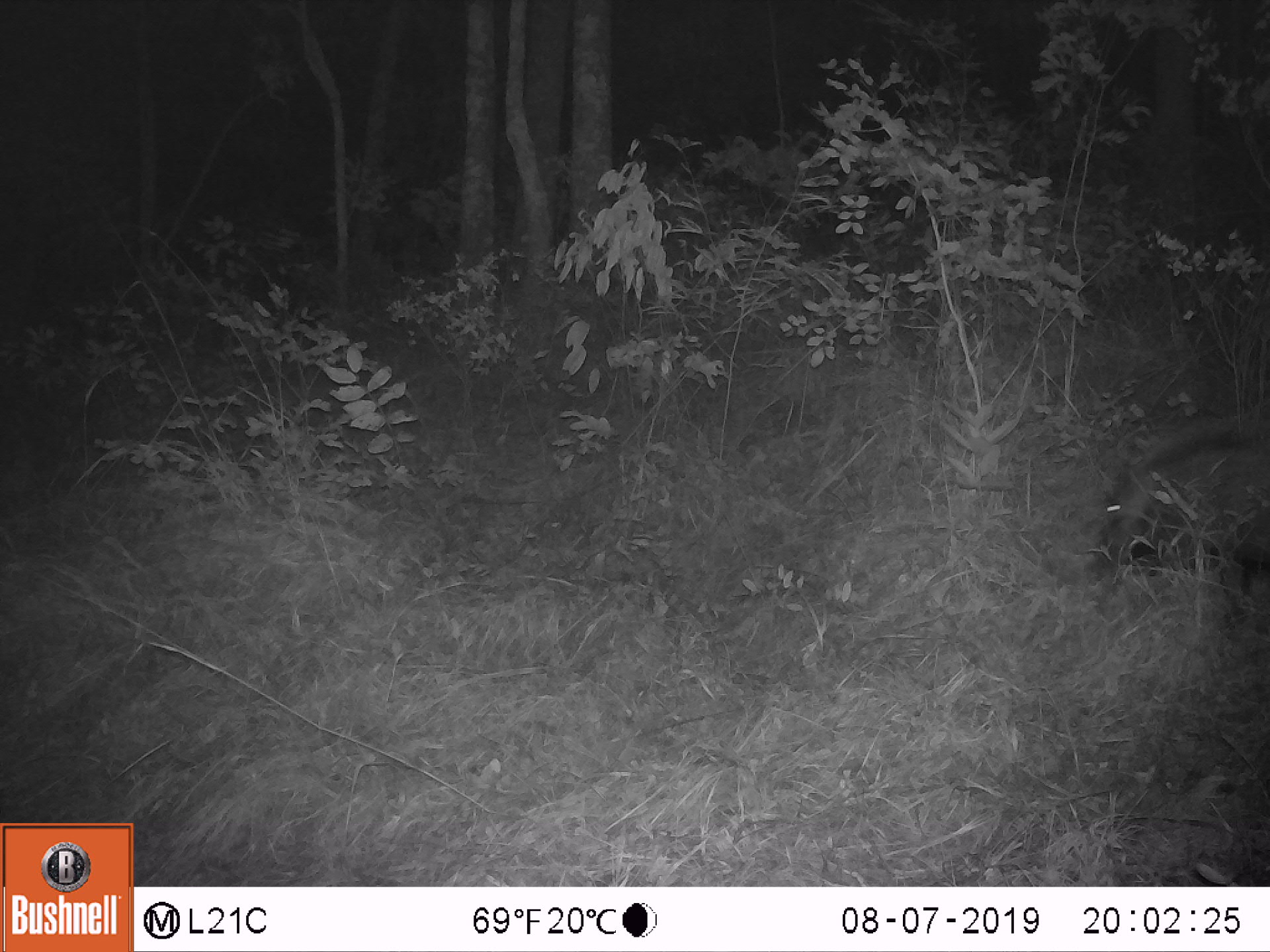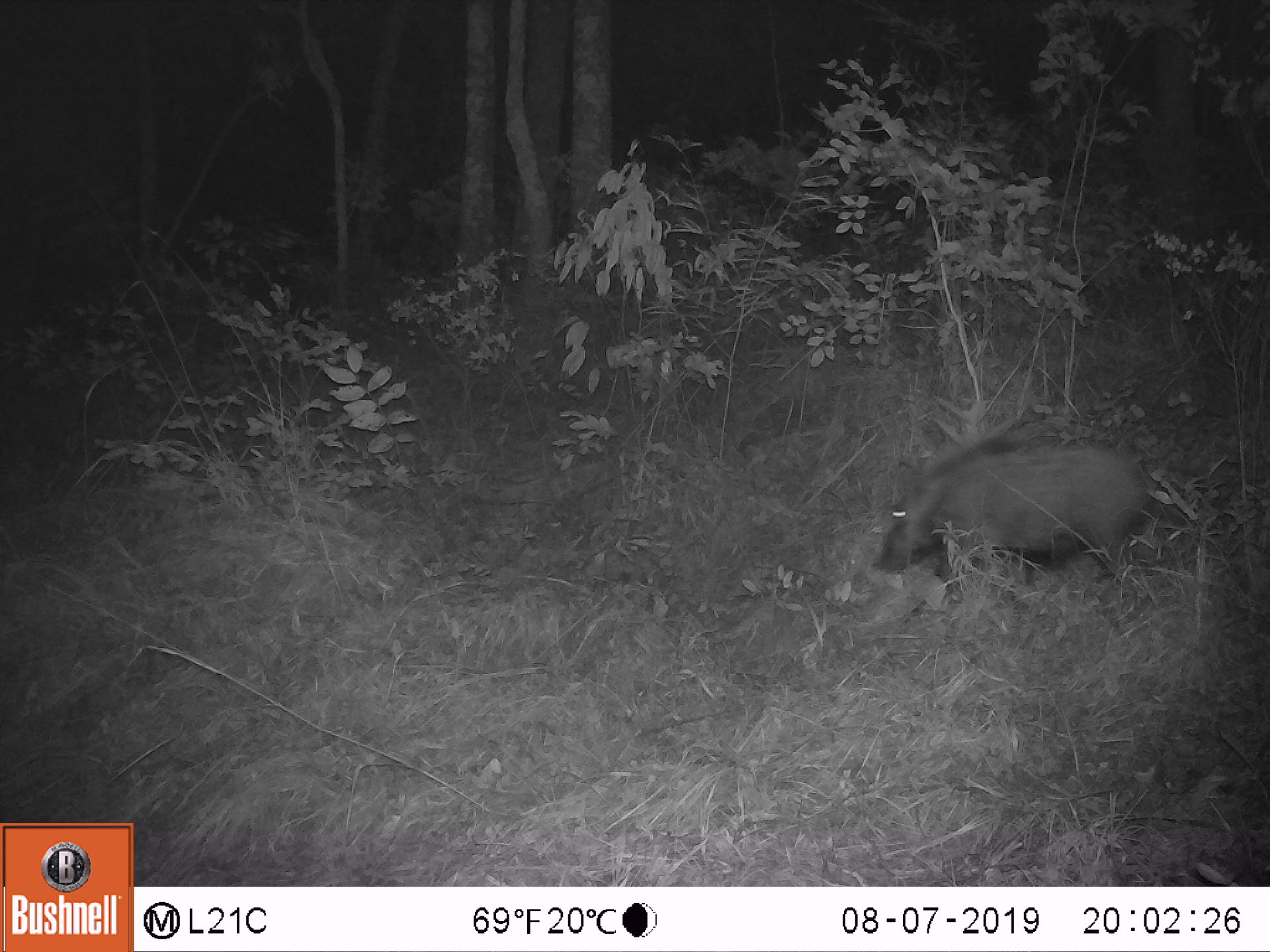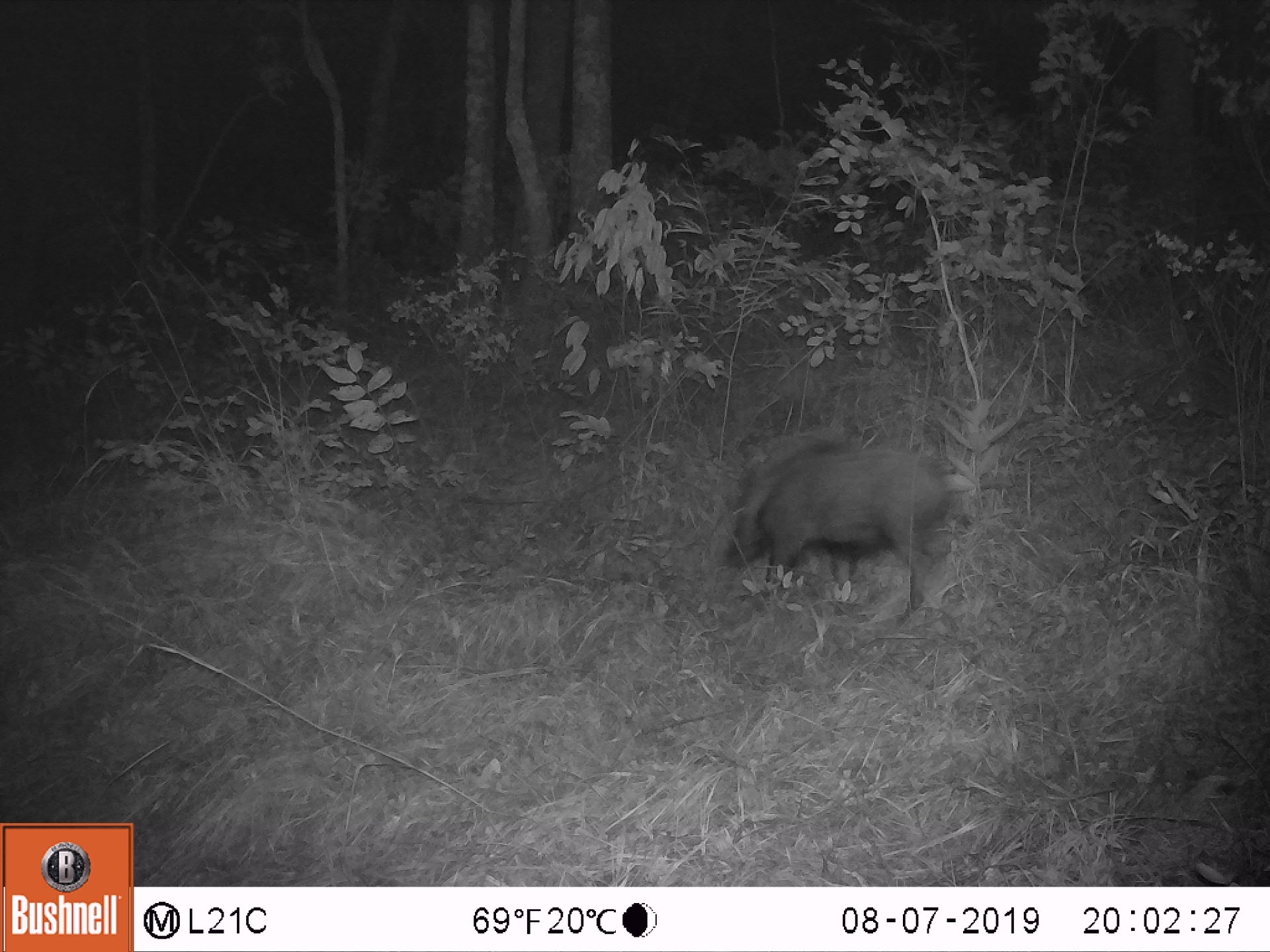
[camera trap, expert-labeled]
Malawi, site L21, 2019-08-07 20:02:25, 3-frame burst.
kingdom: Animalia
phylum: Chordata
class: Mammalia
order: Artiodactyla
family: Suidae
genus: Potamochoerus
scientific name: Potamochoerus larvatus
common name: bushpig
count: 1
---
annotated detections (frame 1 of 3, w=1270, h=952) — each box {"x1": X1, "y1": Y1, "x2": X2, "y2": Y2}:
bushpig: {"x1": 1075, "y1": 401, "x2": 1254, "y2": 624}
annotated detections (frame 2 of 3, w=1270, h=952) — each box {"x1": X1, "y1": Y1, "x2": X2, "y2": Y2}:
bushpig: {"x1": 879, "y1": 427, "x2": 1161, "y2": 608}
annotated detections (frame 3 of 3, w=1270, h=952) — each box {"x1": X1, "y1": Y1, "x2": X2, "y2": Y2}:
bushpig: {"x1": 714, "y1": 422, "x2": 975, "y2": 620}